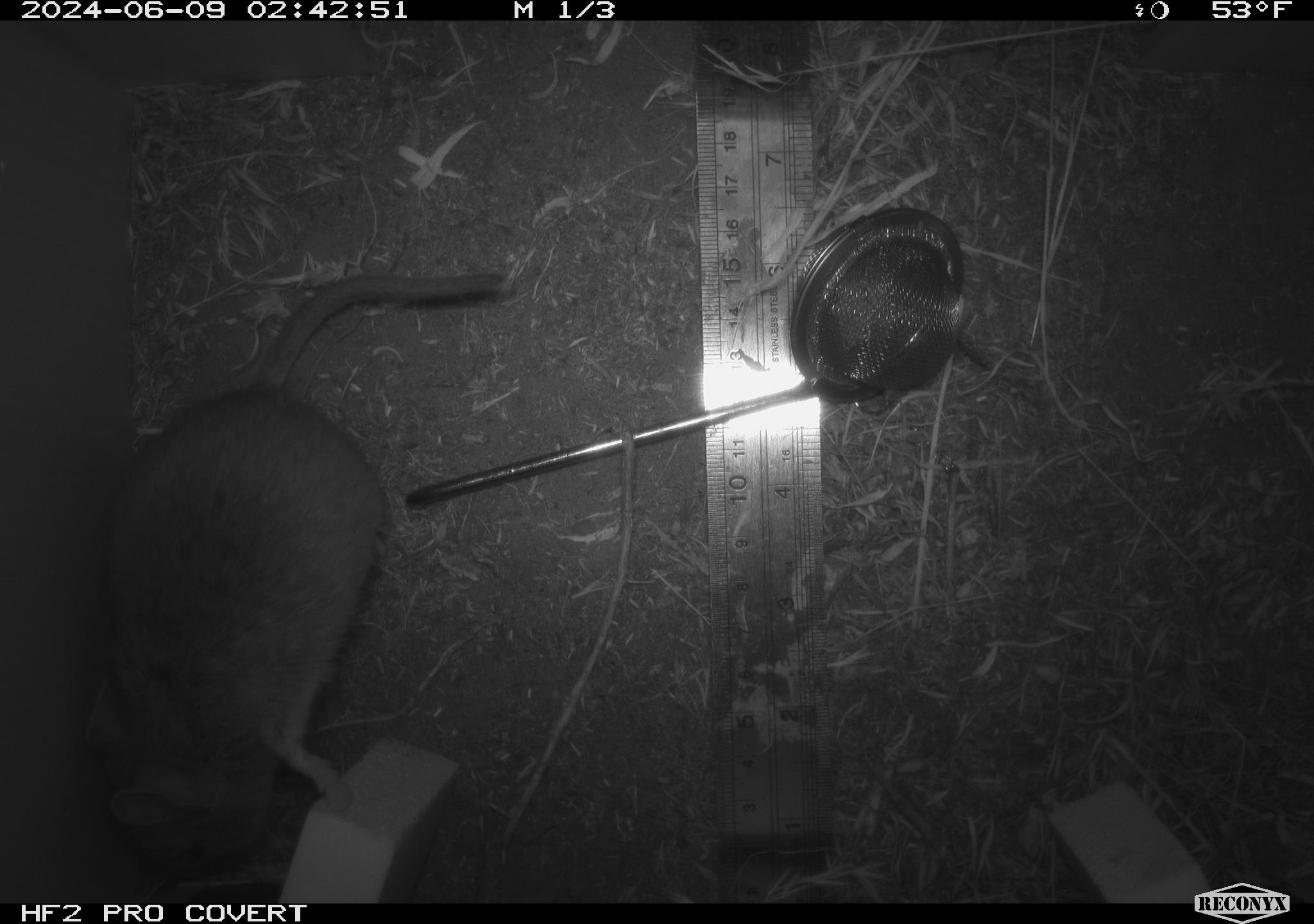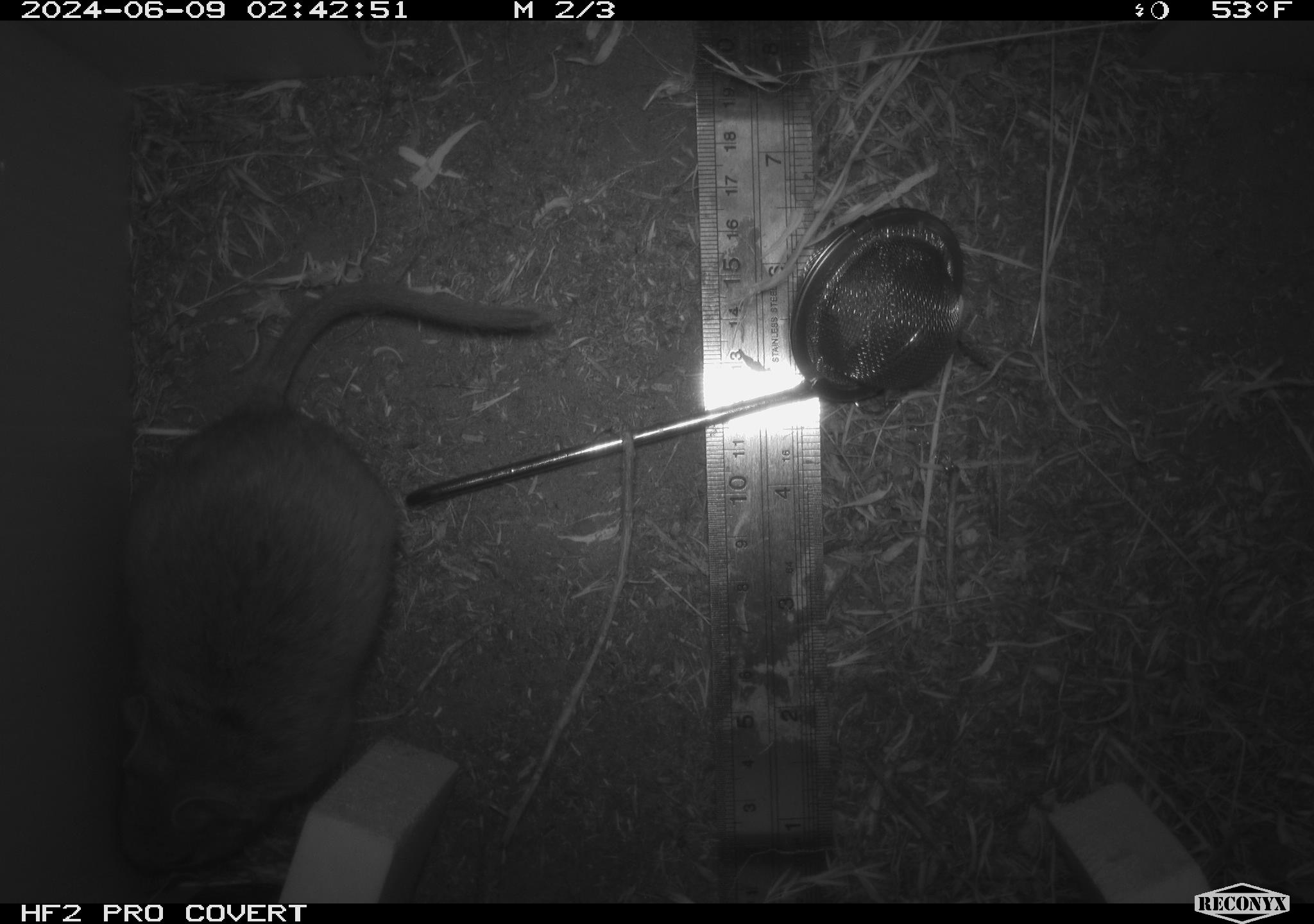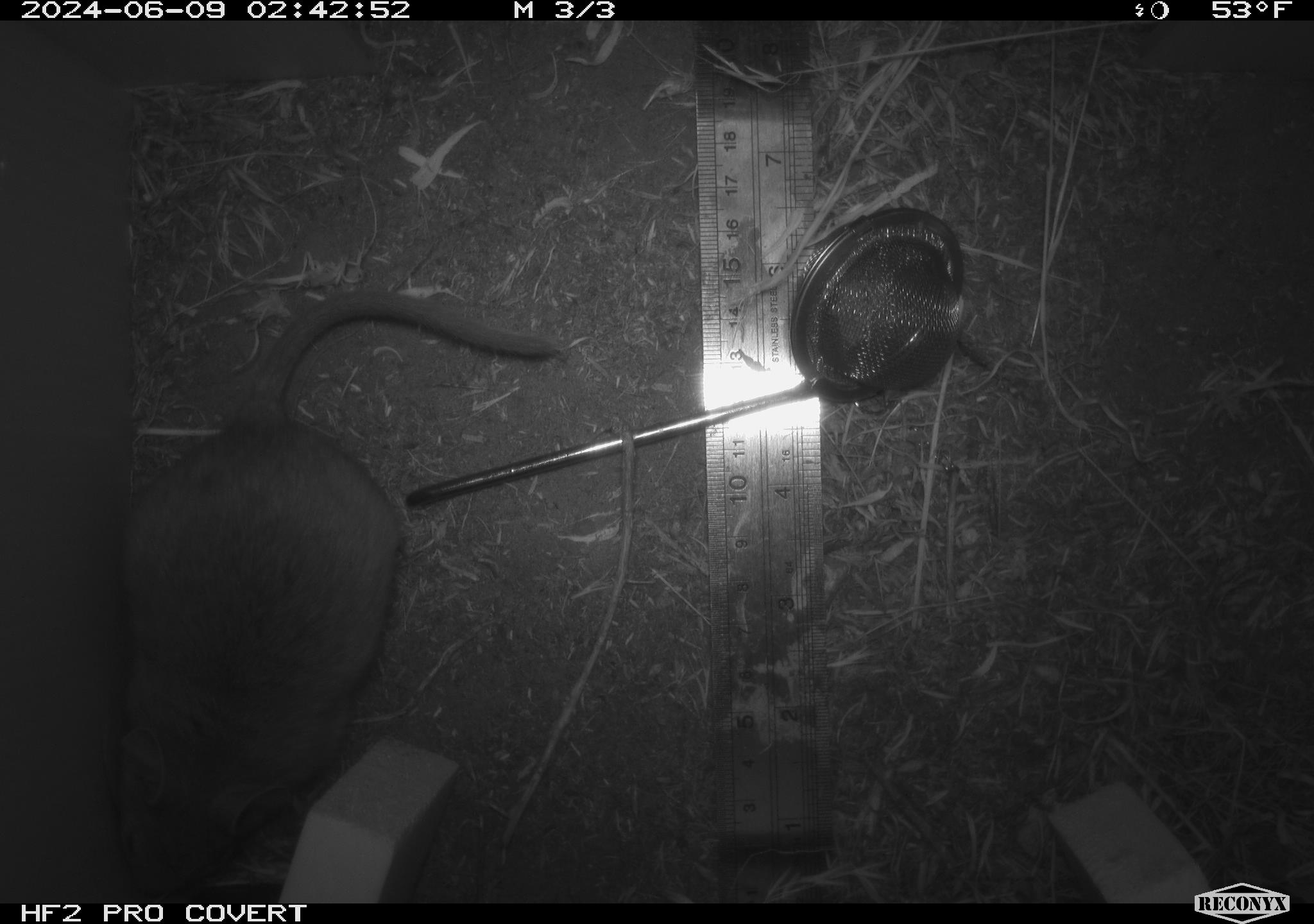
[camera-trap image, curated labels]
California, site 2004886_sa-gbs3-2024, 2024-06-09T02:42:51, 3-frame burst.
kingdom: Animalia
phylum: Chordata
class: Mammalia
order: Rodentia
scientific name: Rodentia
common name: woodrat or rat or mouse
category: woodrat or rat or mouse species